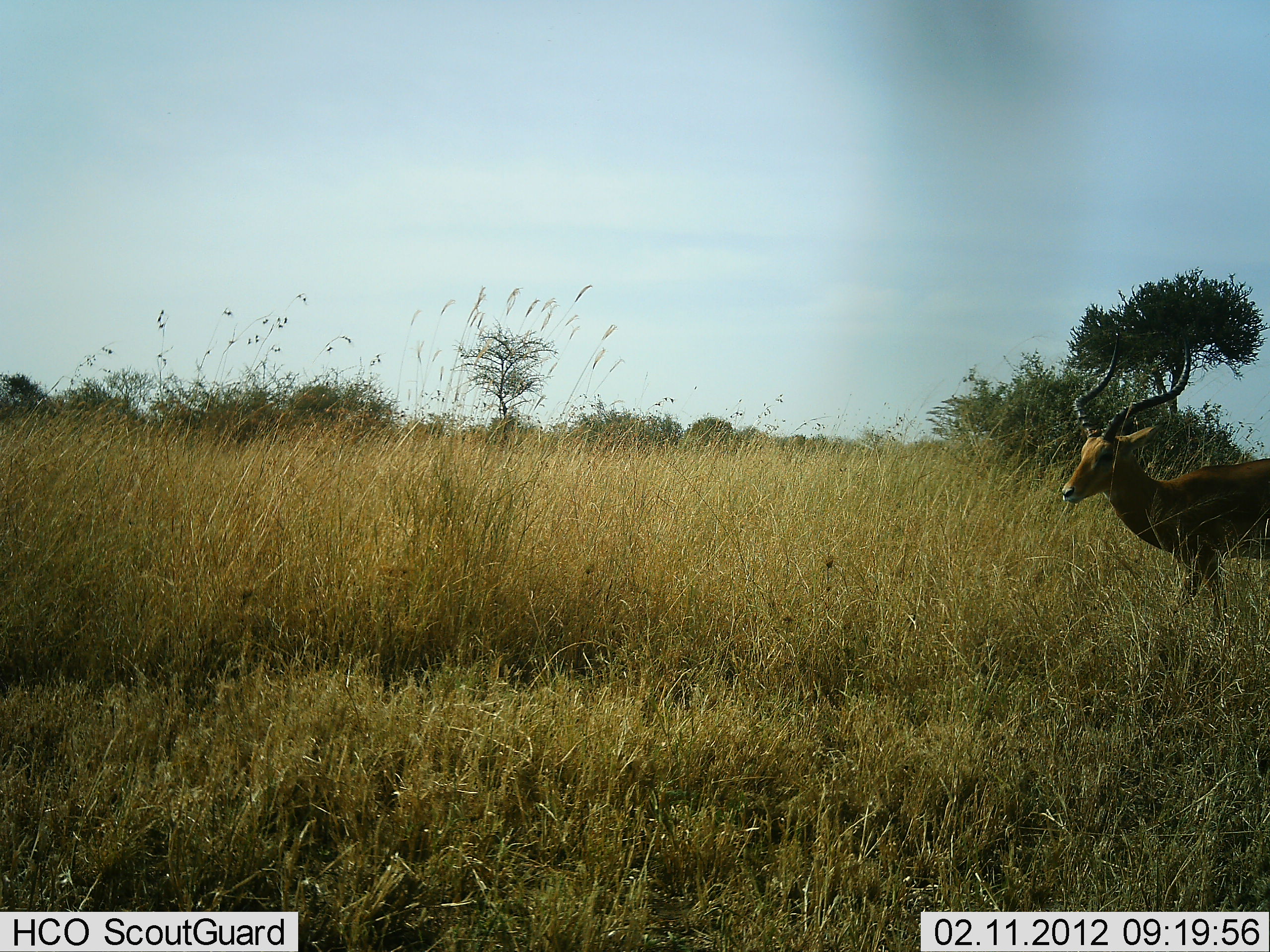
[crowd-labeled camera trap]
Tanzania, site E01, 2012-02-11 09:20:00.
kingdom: Animalia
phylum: Chordata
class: Mammalia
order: Artiodactyla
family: Bovidae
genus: Aepyceros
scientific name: Aepyceros melampus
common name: impala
Impala (Aepyceros melampus), count 1. Behavior (volunteer vote fractions): standing 52%, resting 0%, moving 48%, interacting 0%. Young present (vote fraction): 0%. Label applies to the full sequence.